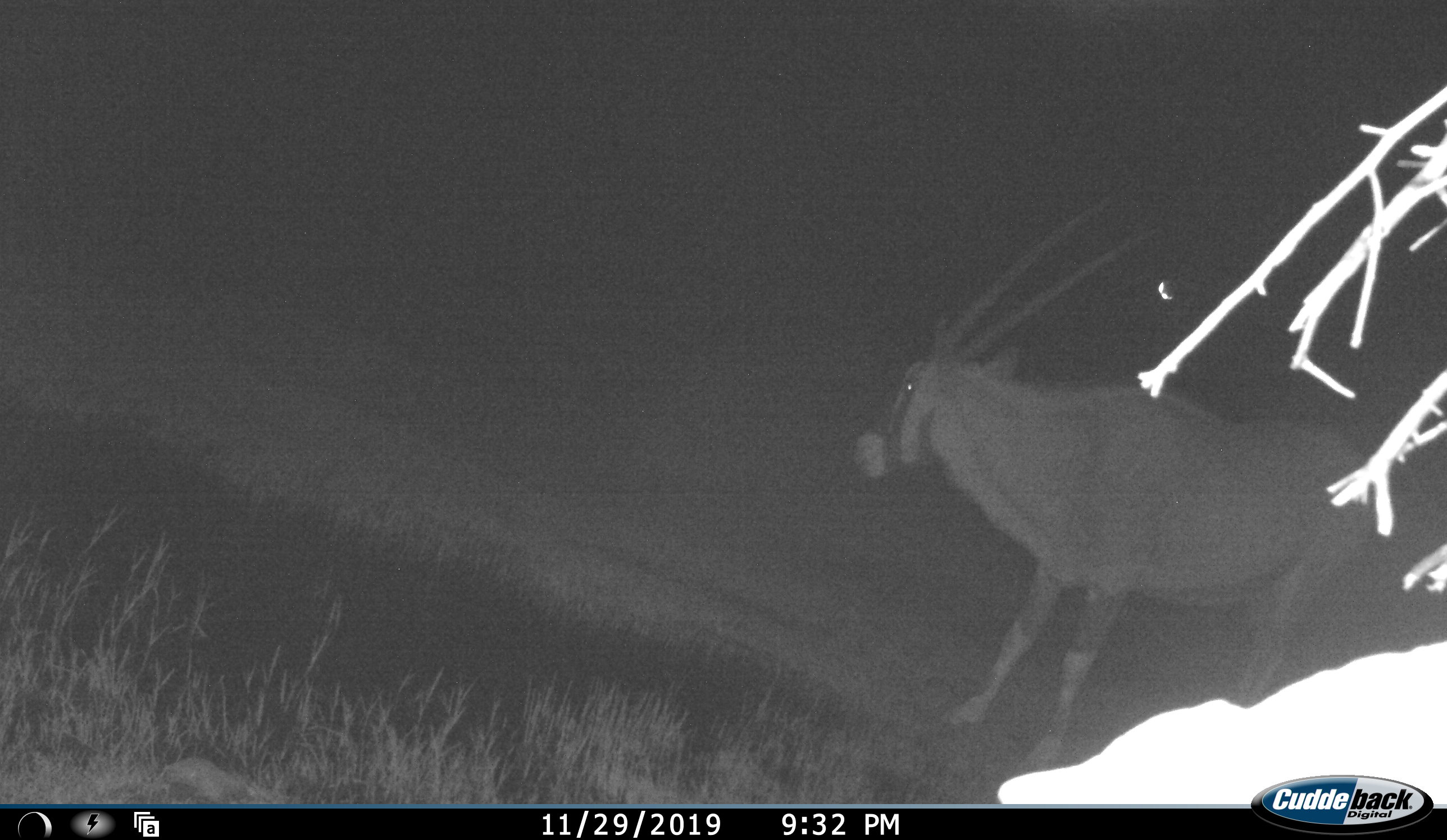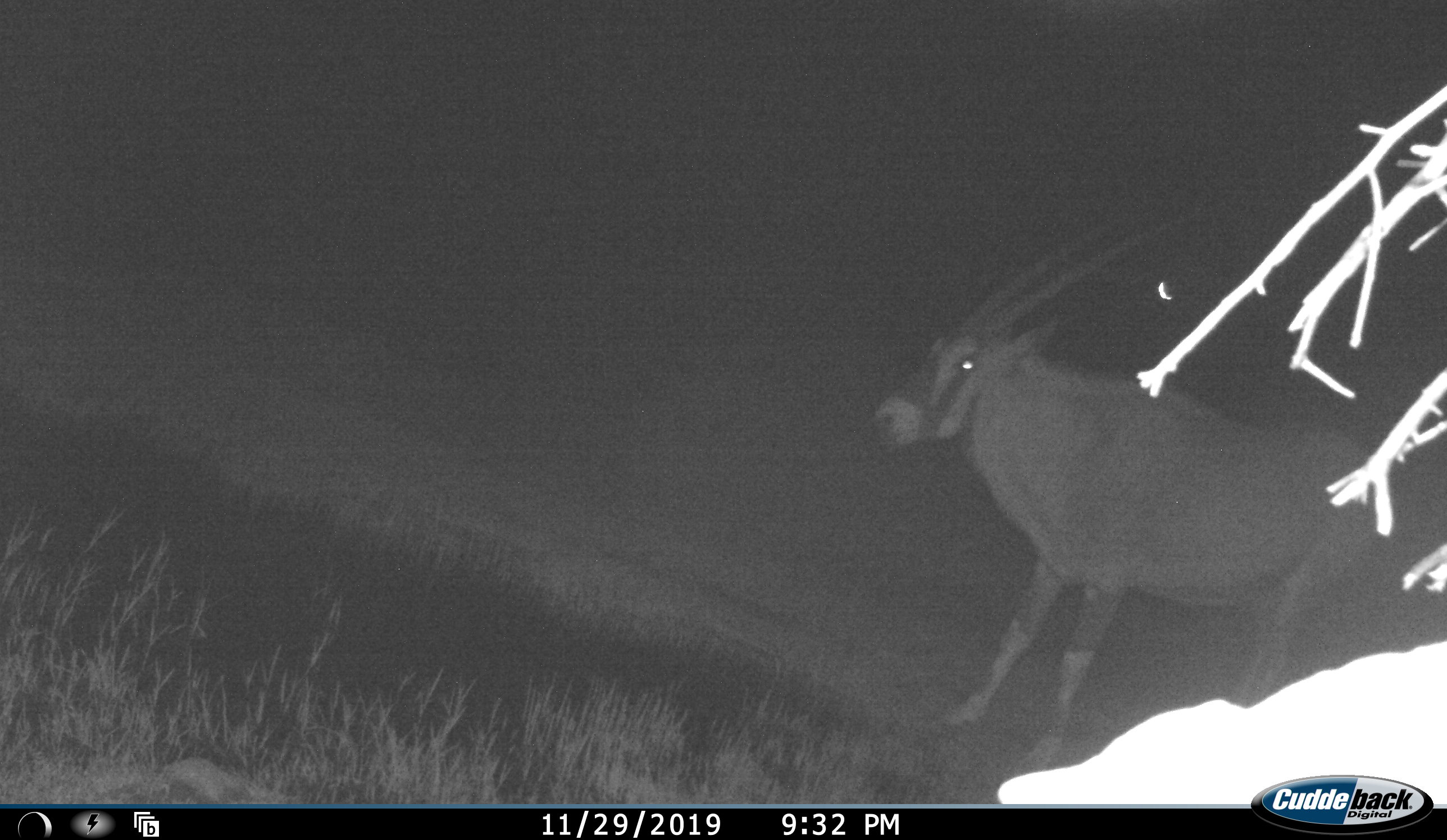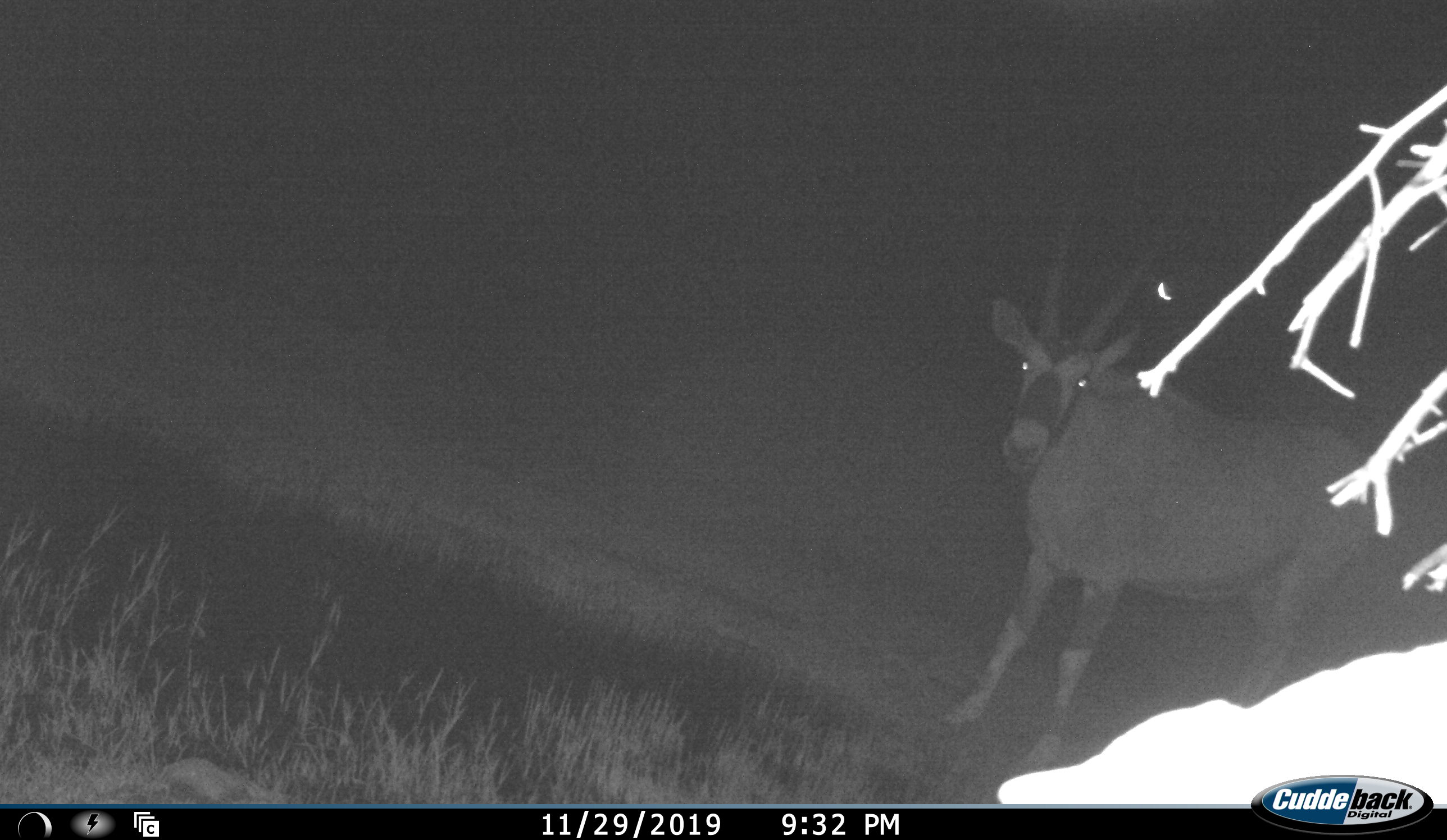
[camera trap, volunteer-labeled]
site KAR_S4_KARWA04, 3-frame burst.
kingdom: Animalia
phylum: Chordata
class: Mammalia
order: Artiodactyla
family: Bovidae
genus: Oryx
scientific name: Oryx gazella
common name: gemsbok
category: oryx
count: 1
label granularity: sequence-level